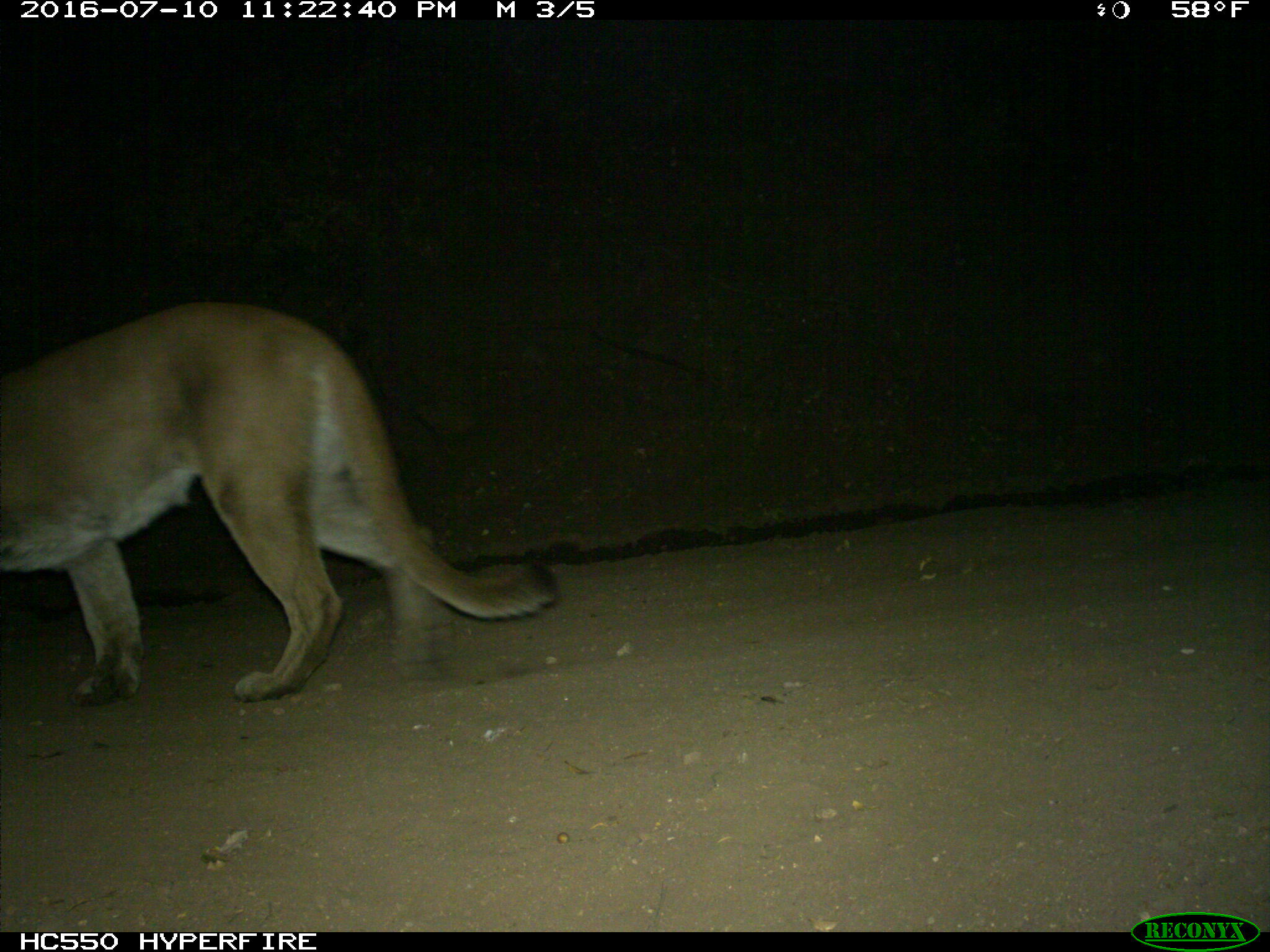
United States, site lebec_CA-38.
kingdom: Animalia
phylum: Chordata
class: Mammalia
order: Carnivora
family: Felidae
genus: Puma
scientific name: Puma concolor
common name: mountain lion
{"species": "Puma concolor (mountain lion)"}